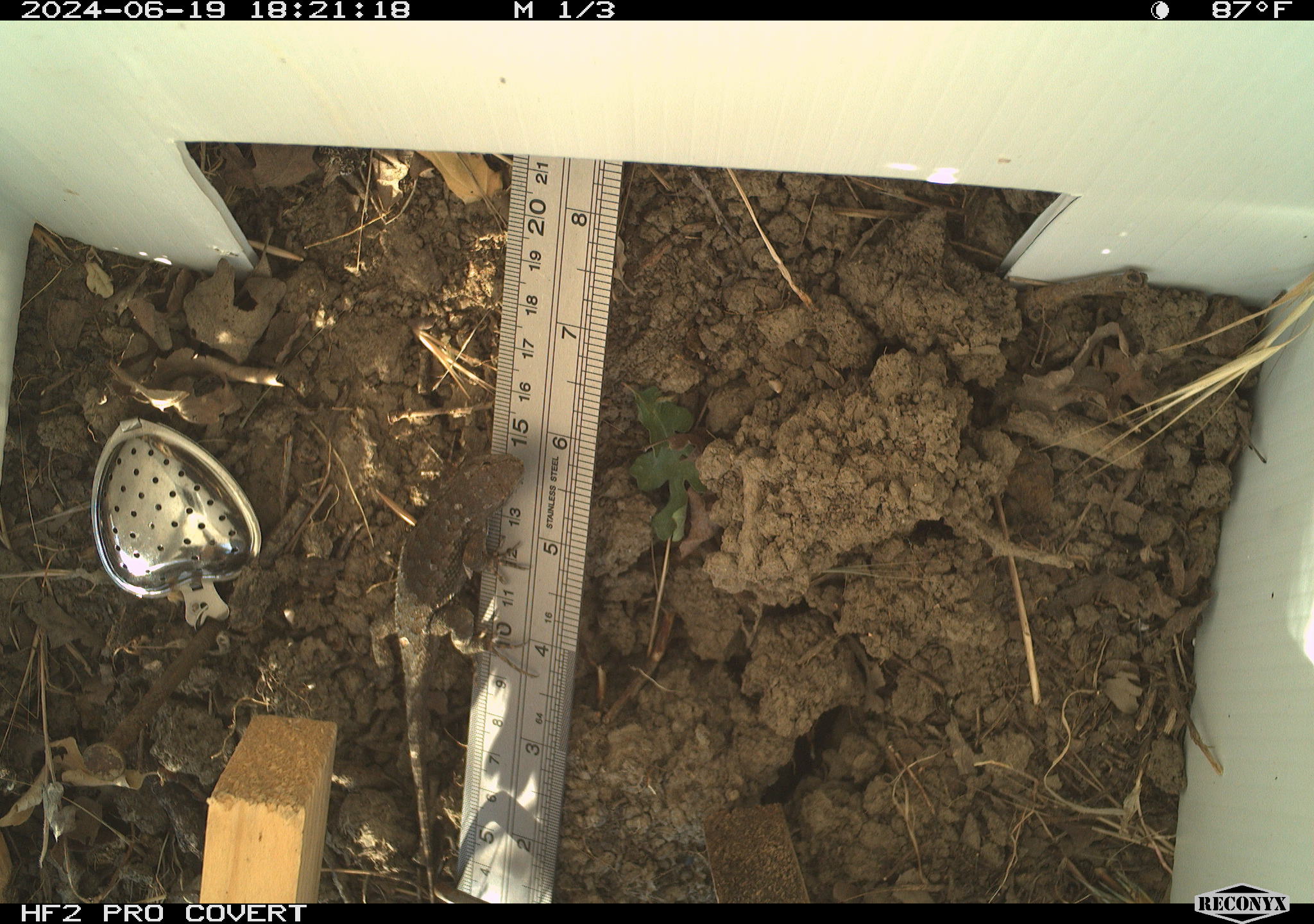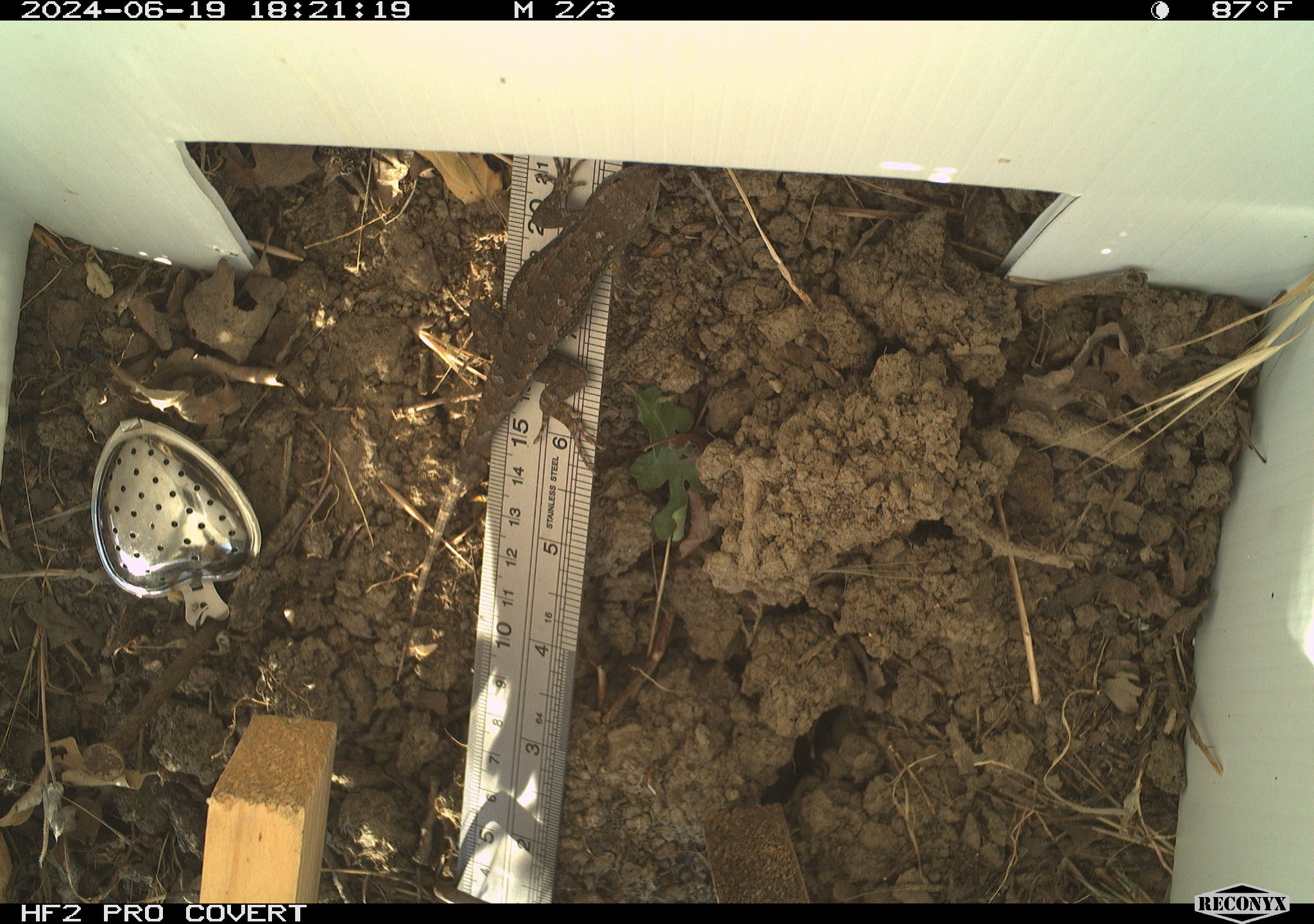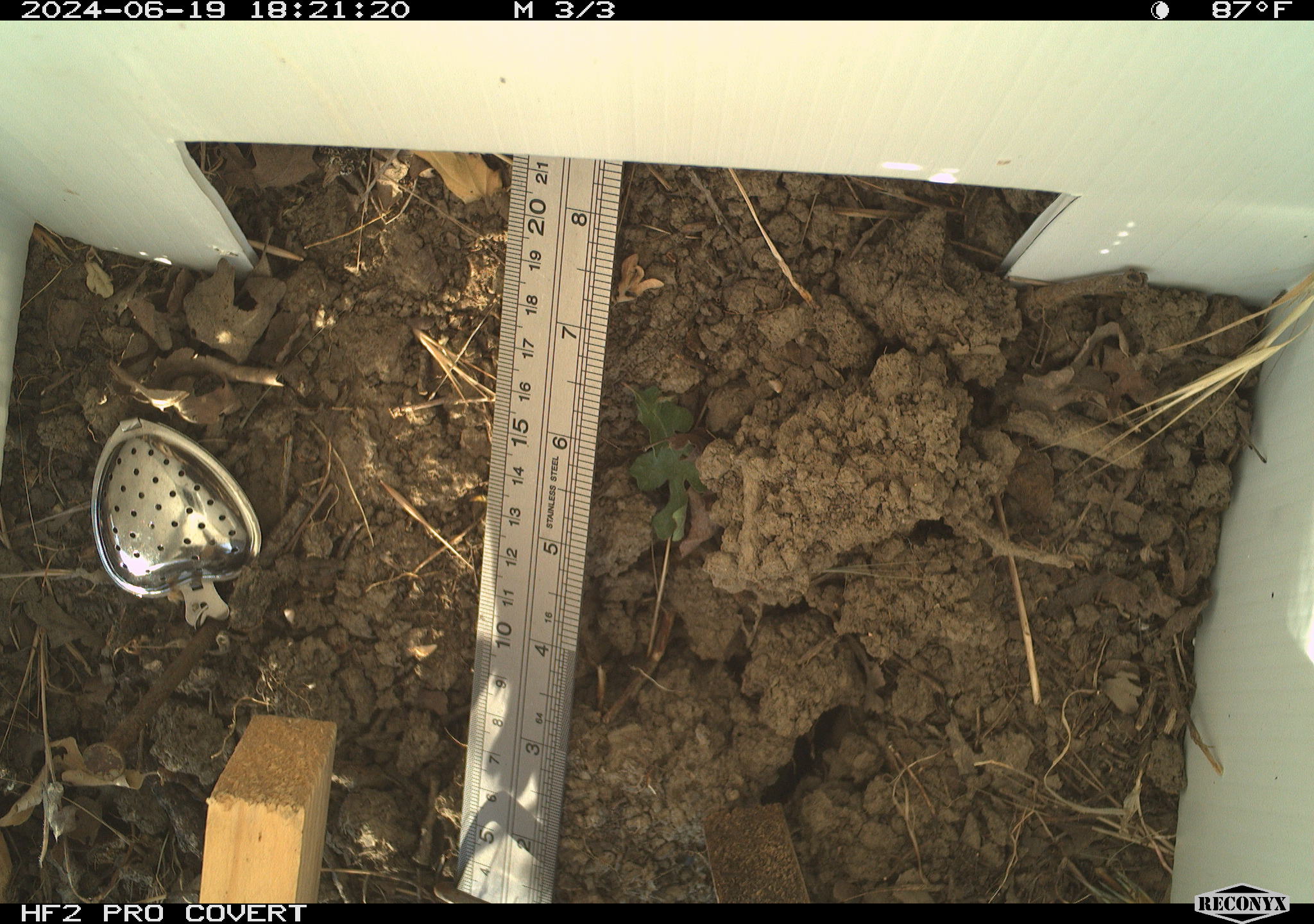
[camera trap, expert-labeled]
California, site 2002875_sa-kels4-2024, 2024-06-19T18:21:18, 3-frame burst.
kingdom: Animalia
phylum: Chordata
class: Reptilia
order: Squamata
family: Phrynosomatidae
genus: Sceloporus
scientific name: Sceloporus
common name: spiny lizards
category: sceloporus species